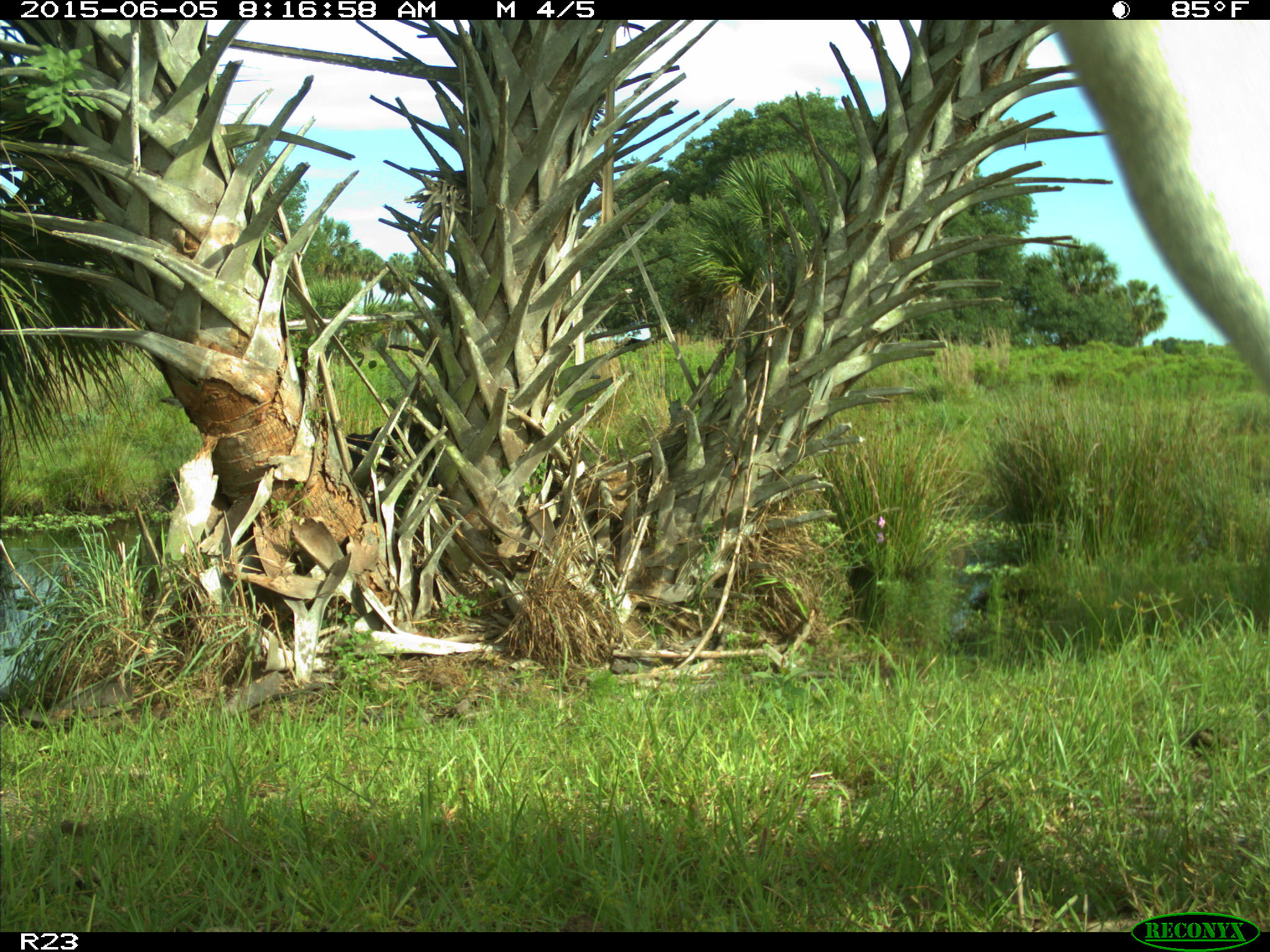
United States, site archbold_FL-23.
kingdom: Animalia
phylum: Chordata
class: Mammalia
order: Artiodactyla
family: Bovidae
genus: Bos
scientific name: Bos taurus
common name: domestic cow